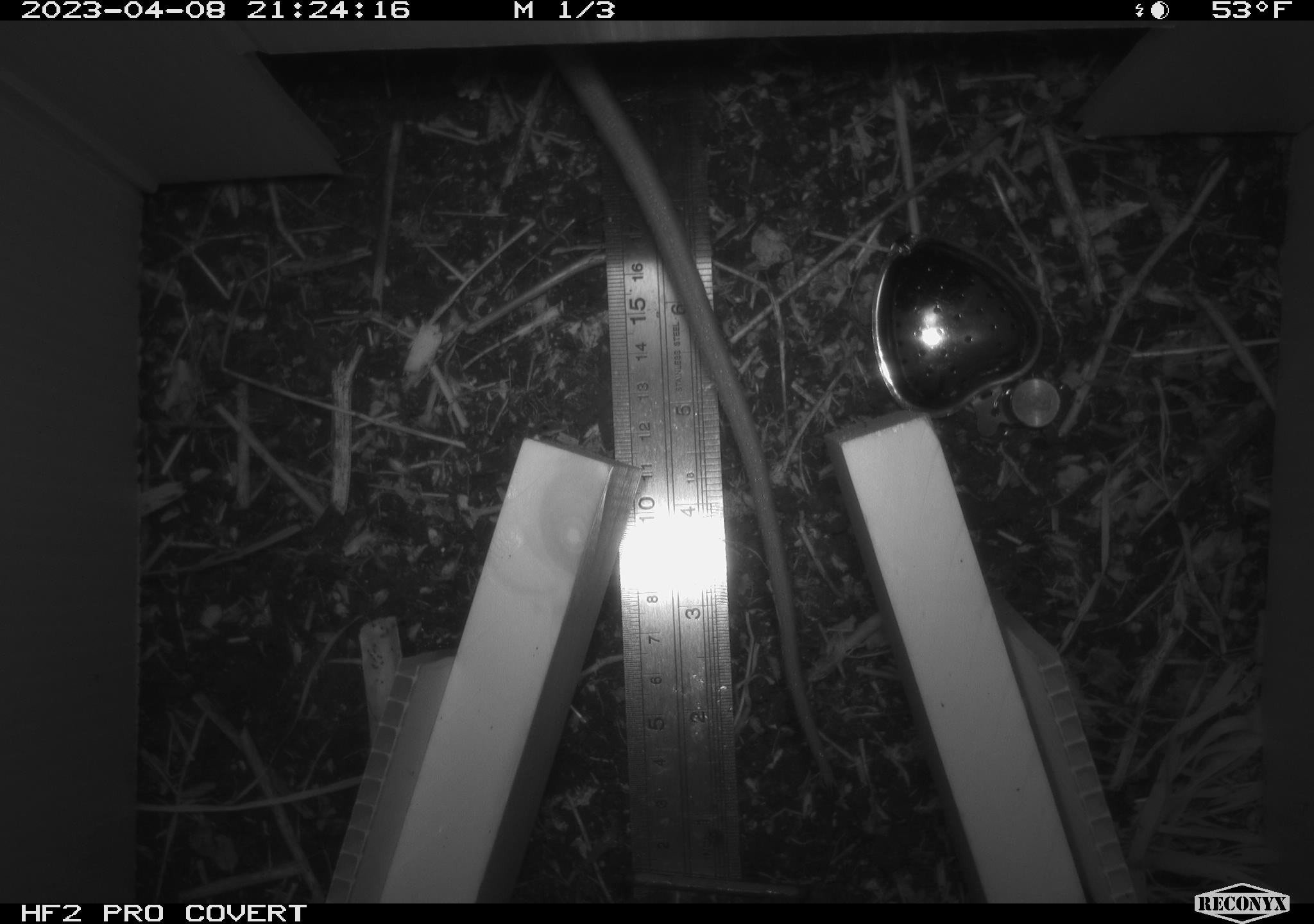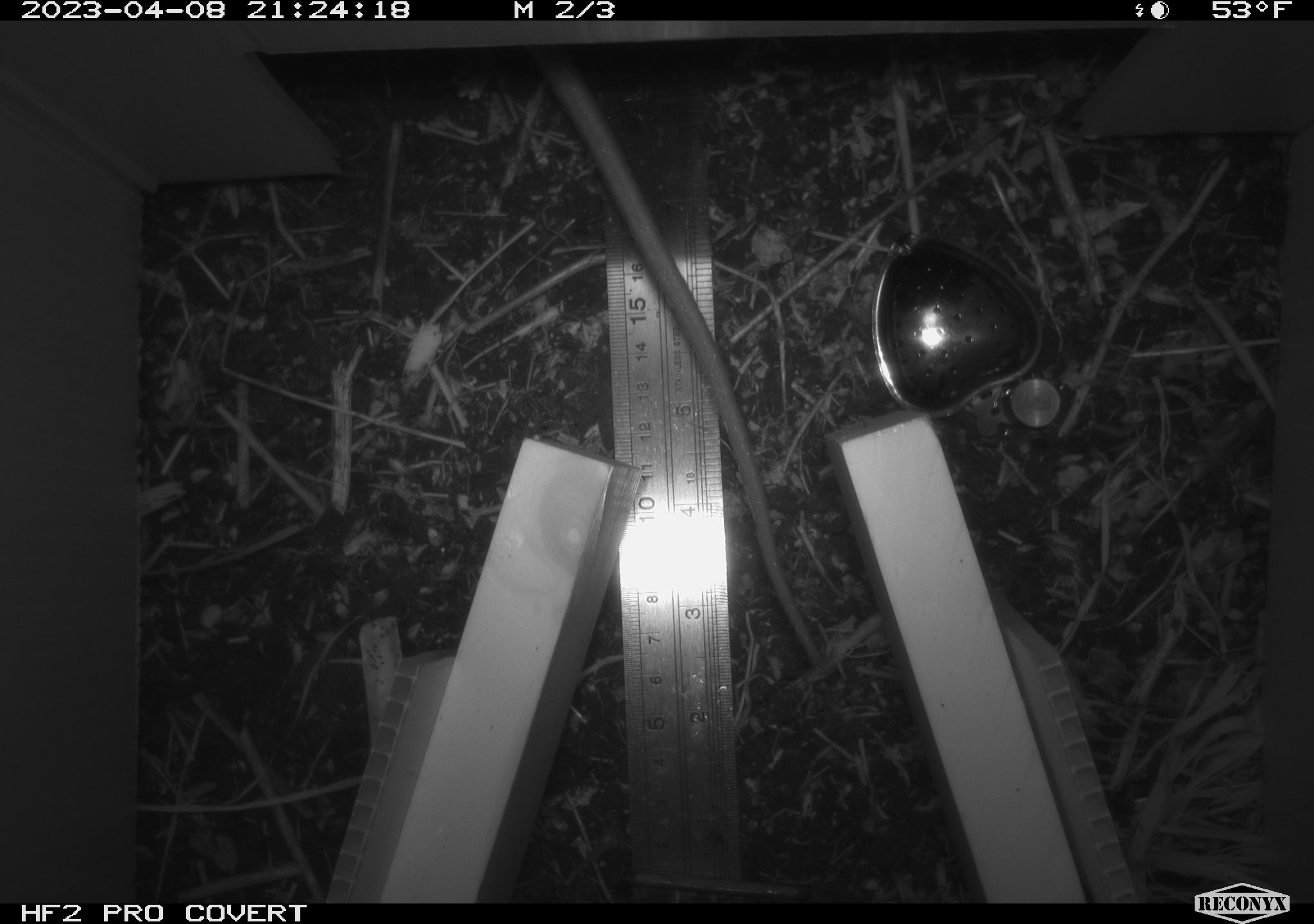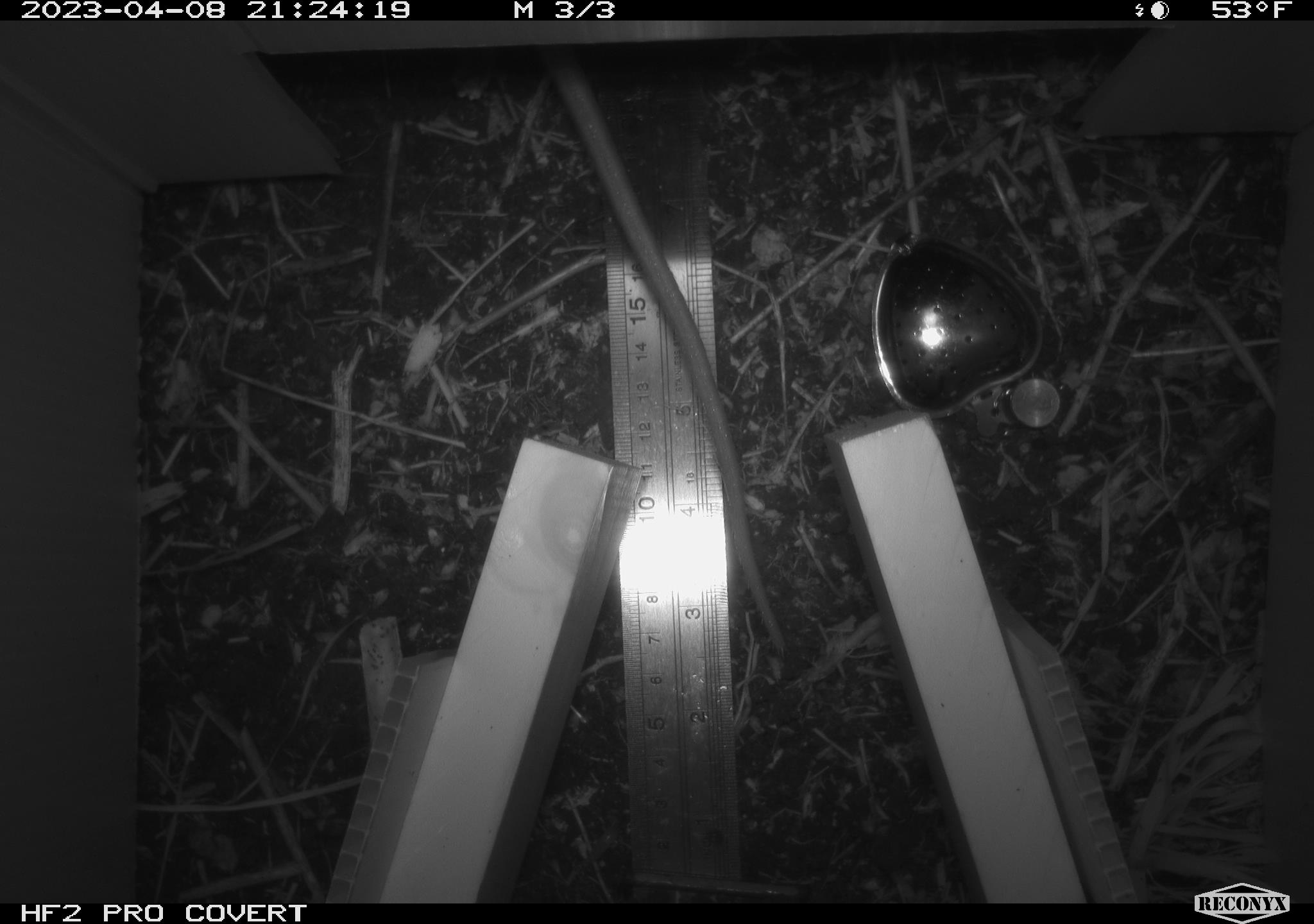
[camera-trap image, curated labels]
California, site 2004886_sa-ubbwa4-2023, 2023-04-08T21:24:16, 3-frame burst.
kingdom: Animalia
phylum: Chordata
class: Mammalia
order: Rodentia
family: Muridae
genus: Rattus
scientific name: Rattus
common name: rat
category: rattus species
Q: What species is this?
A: Rattus species (rat) (Rattus).